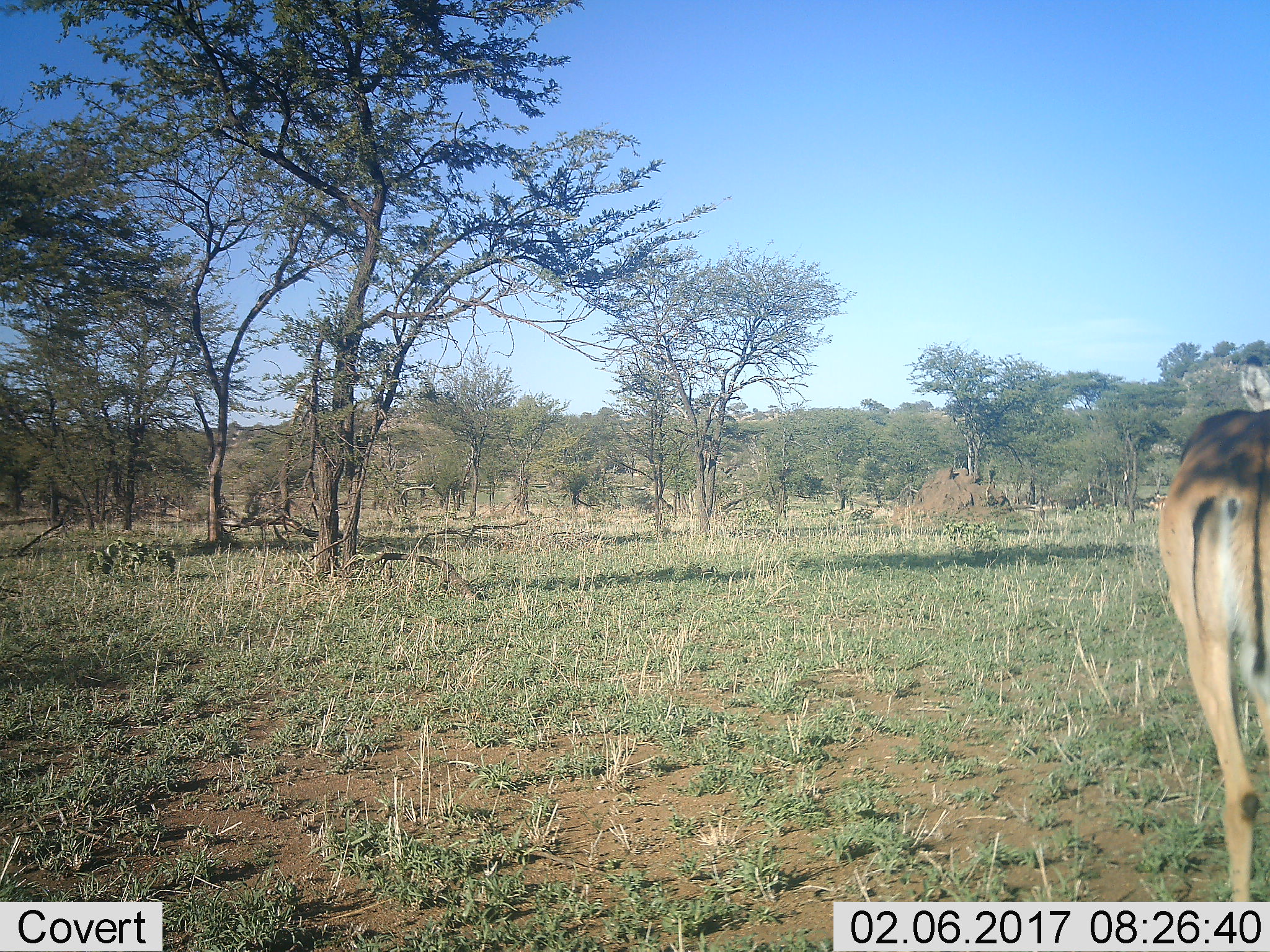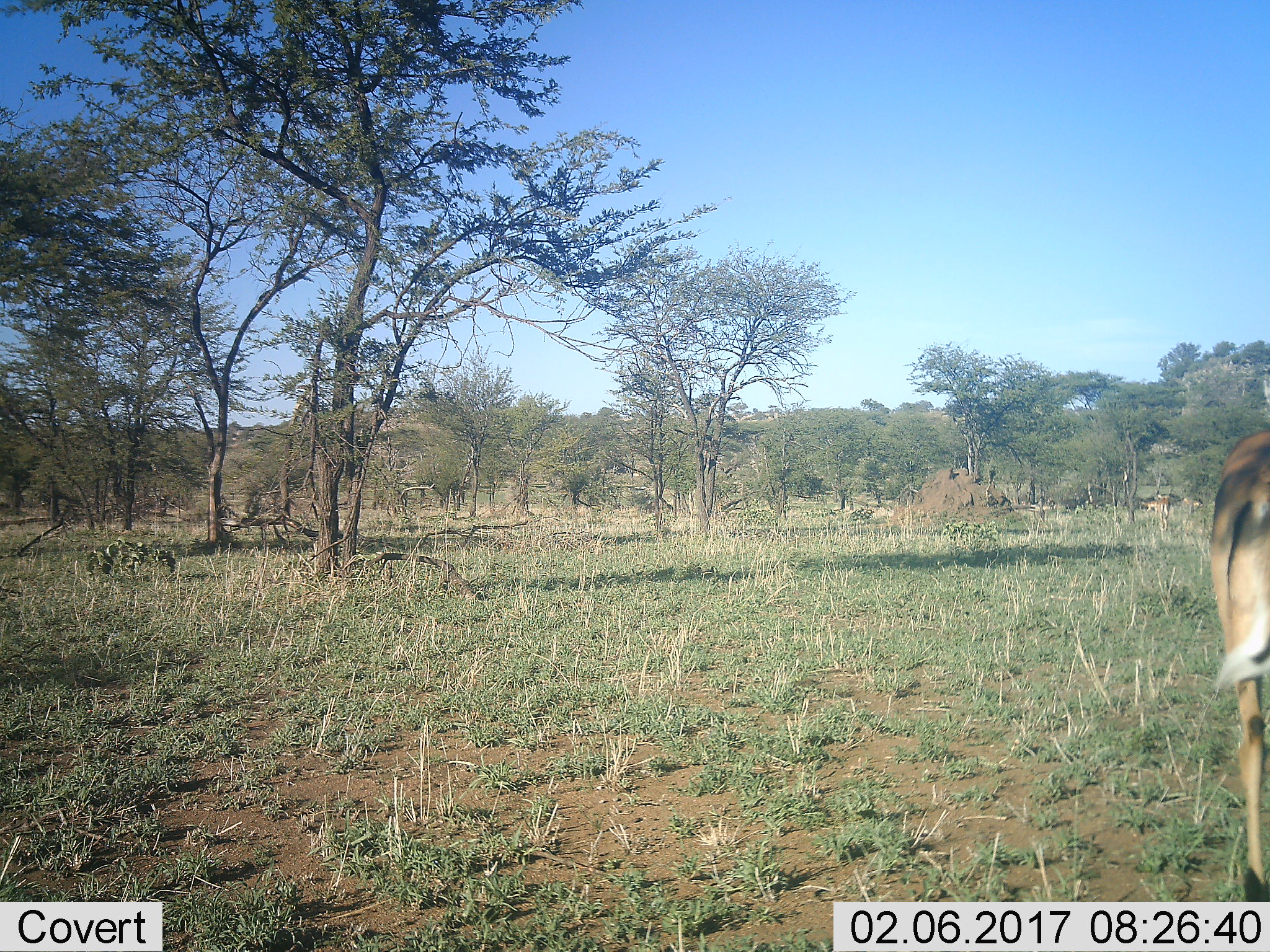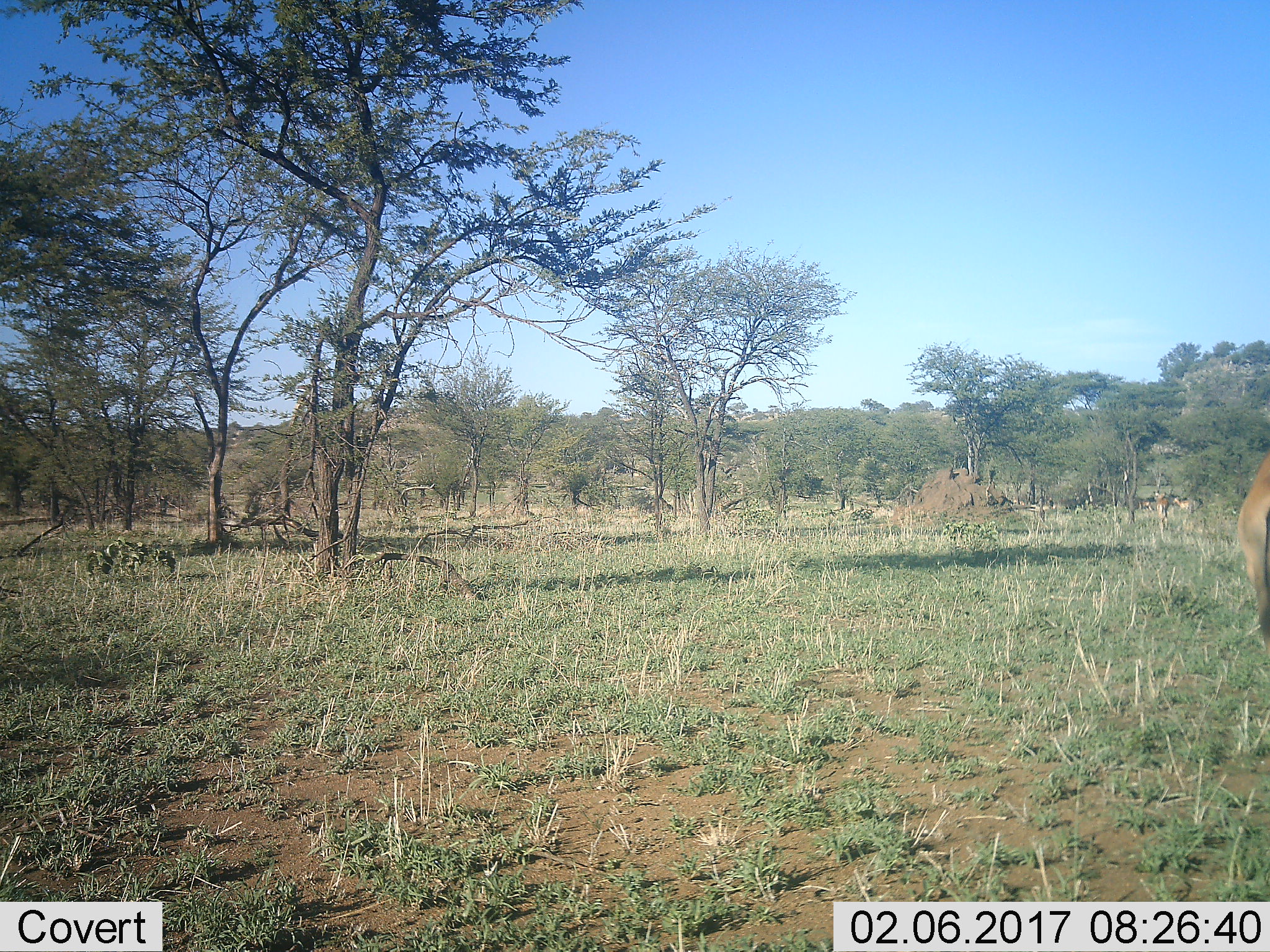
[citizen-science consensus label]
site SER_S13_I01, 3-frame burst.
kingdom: Animalia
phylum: Chordata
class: Mammalia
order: Artiodactyla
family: Bovidae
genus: Aepyceros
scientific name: Aepyceros melampus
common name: impala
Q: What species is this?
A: Impala (Aepyceros melampus).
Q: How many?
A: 1.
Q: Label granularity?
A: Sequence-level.